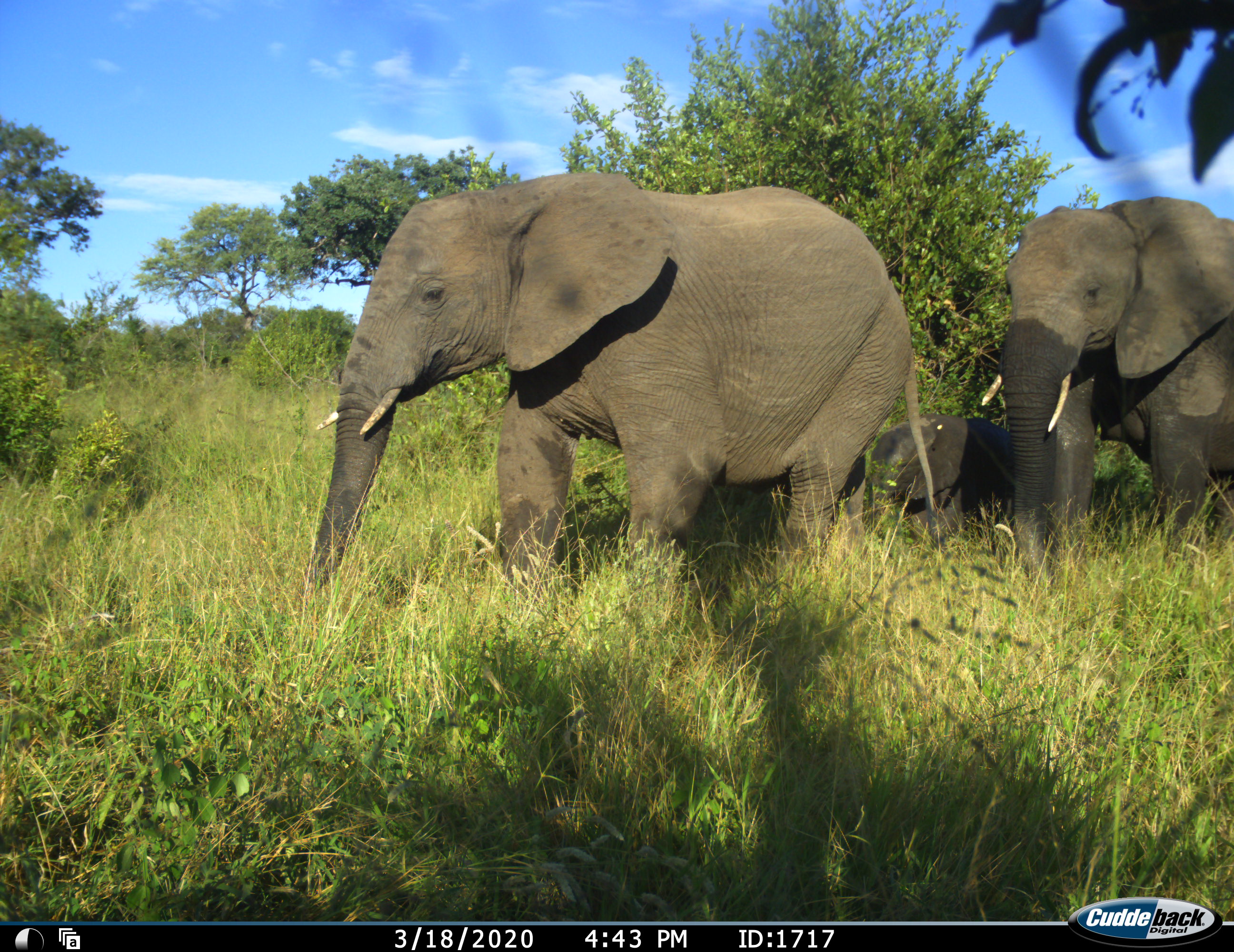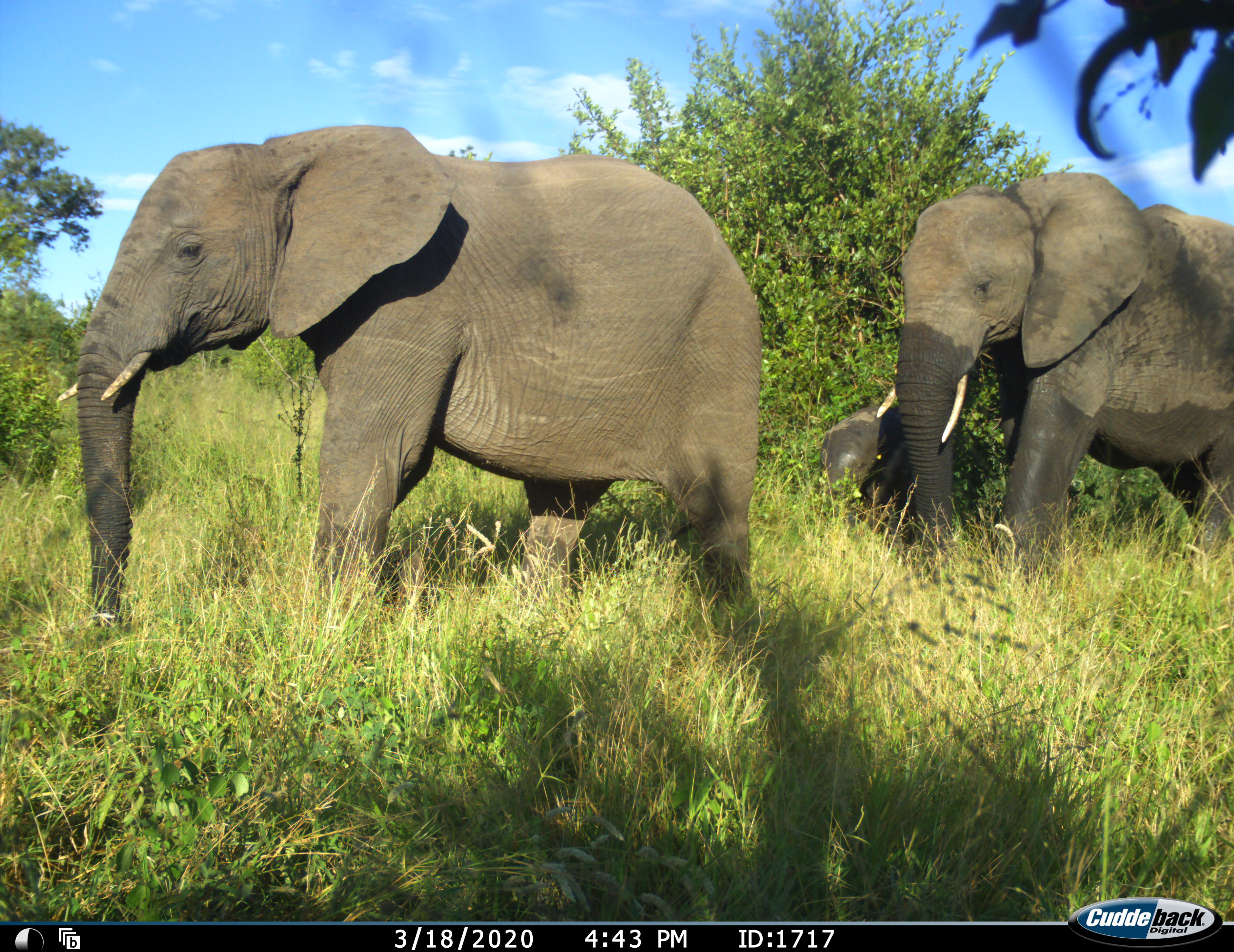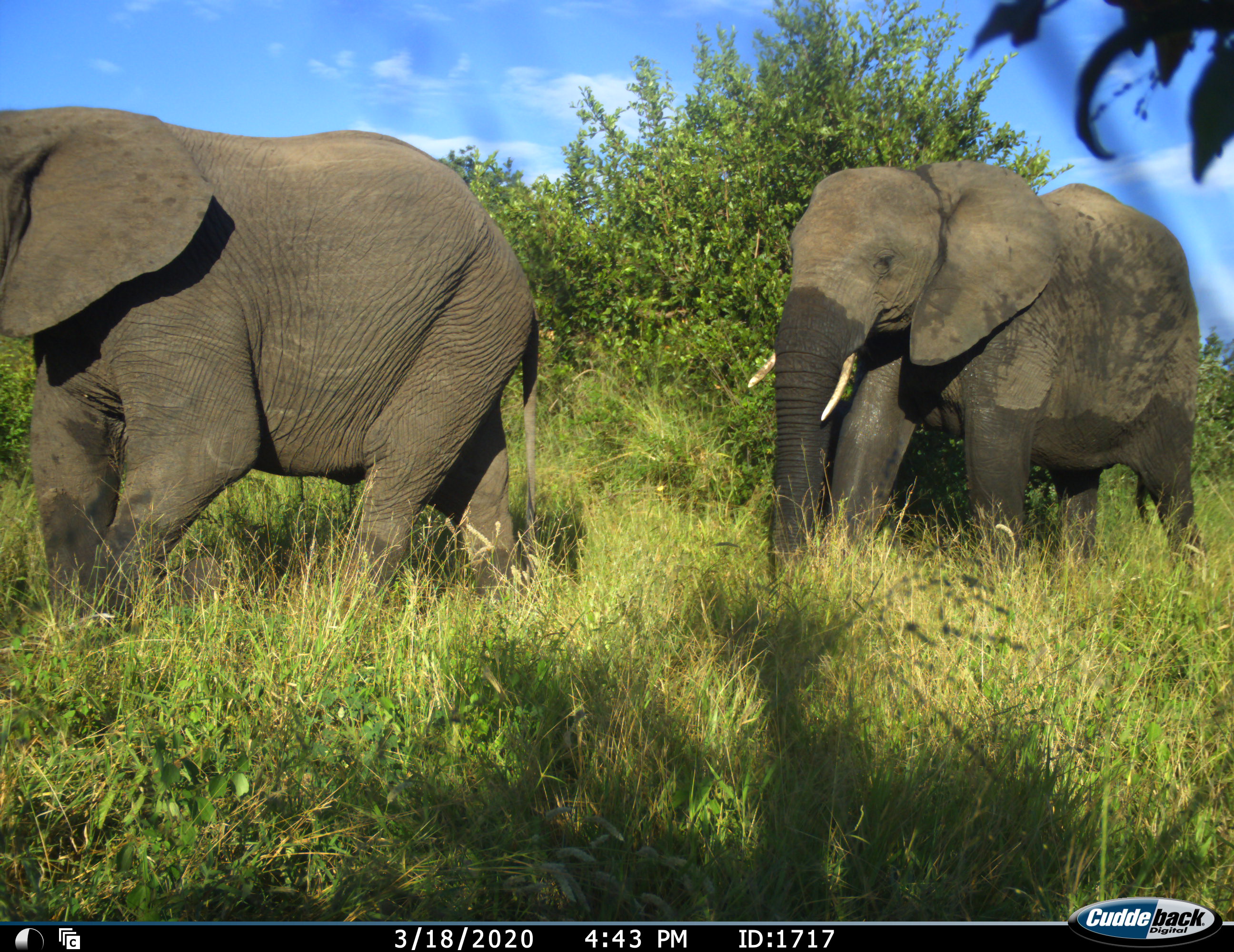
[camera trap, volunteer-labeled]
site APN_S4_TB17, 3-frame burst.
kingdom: Animalia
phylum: Chordata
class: Mammalia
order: Proboscidea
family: Elephantidae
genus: Loxodonta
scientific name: Loxodonta africana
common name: african bush elephant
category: elephant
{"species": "elephant (african bush elephant) (Loxodonta africana)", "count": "3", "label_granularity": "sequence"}